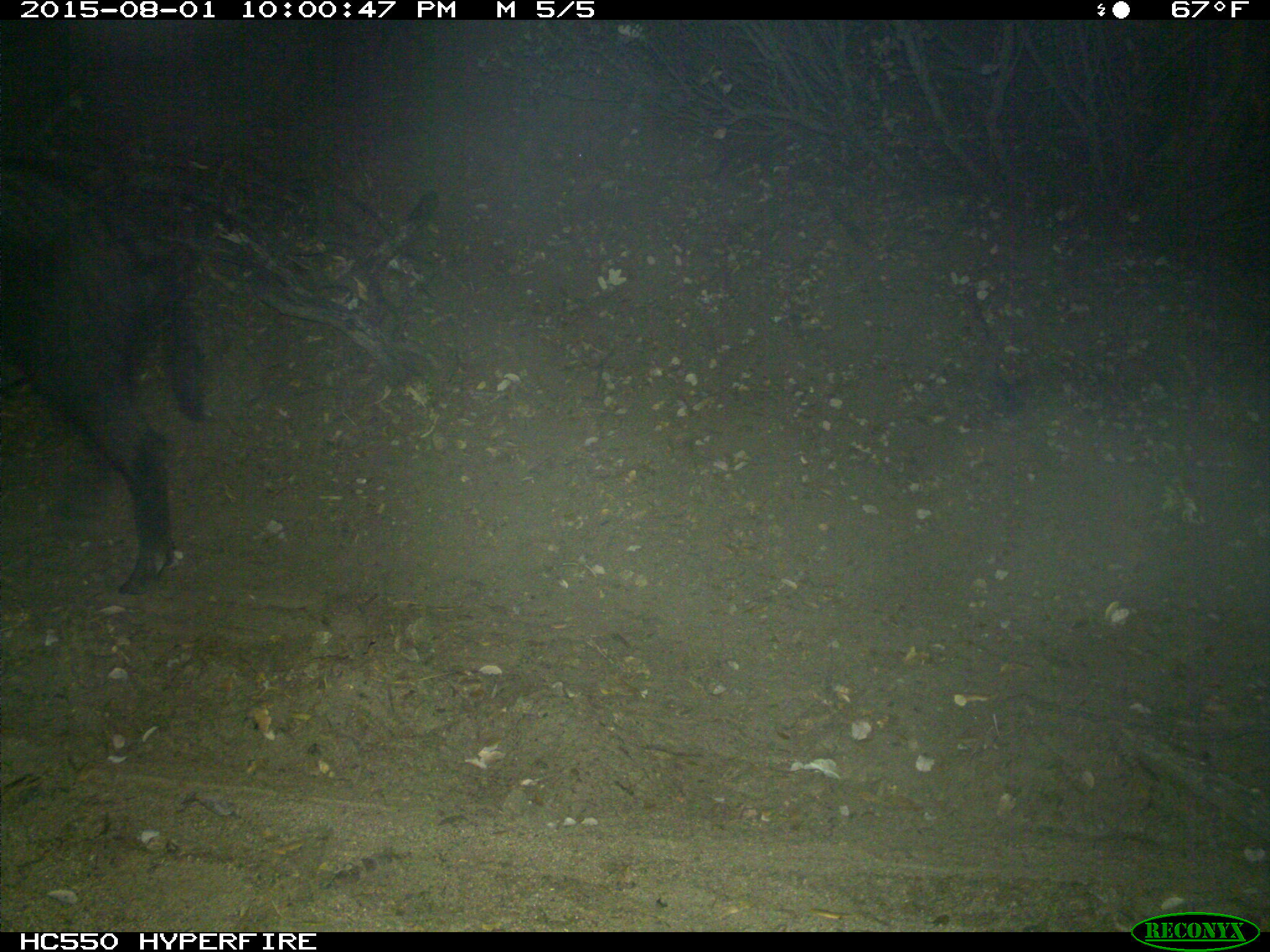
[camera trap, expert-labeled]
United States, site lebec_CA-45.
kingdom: Animalia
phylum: Chordata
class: Mammalia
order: Artiodactyla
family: Suidae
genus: Sus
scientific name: Sus scrofa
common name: wild boar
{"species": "Sus scrofa (wild boar)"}